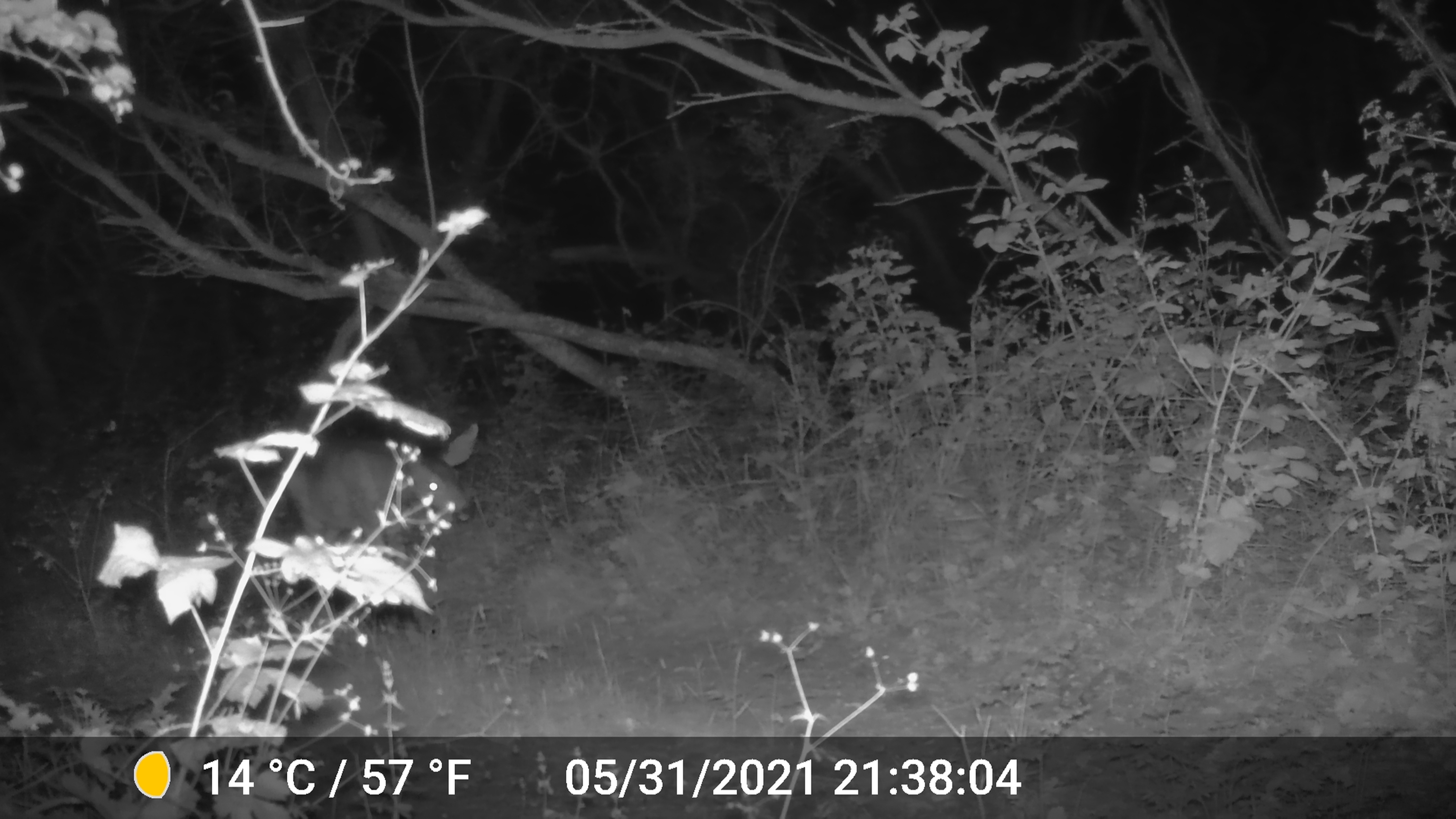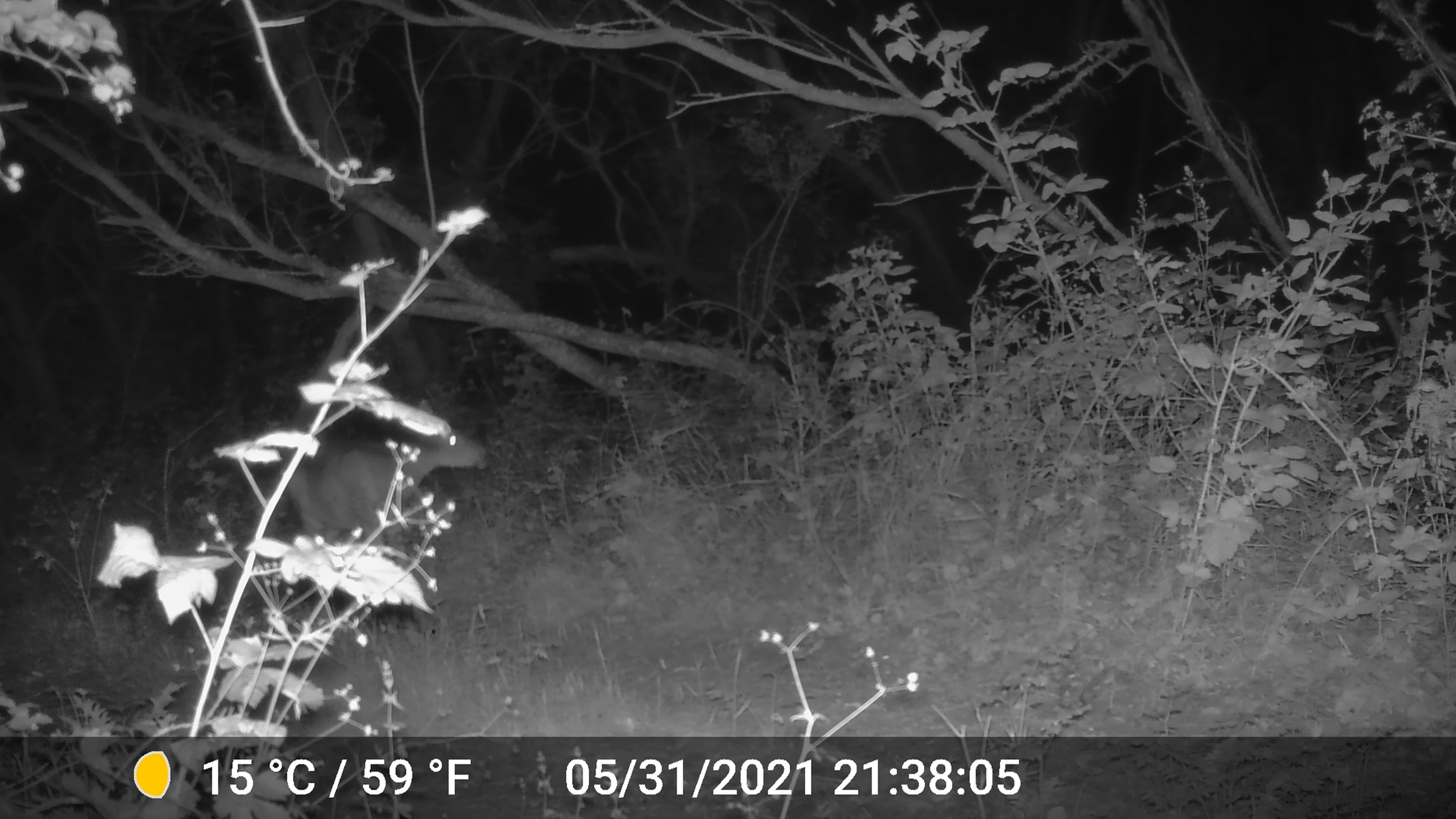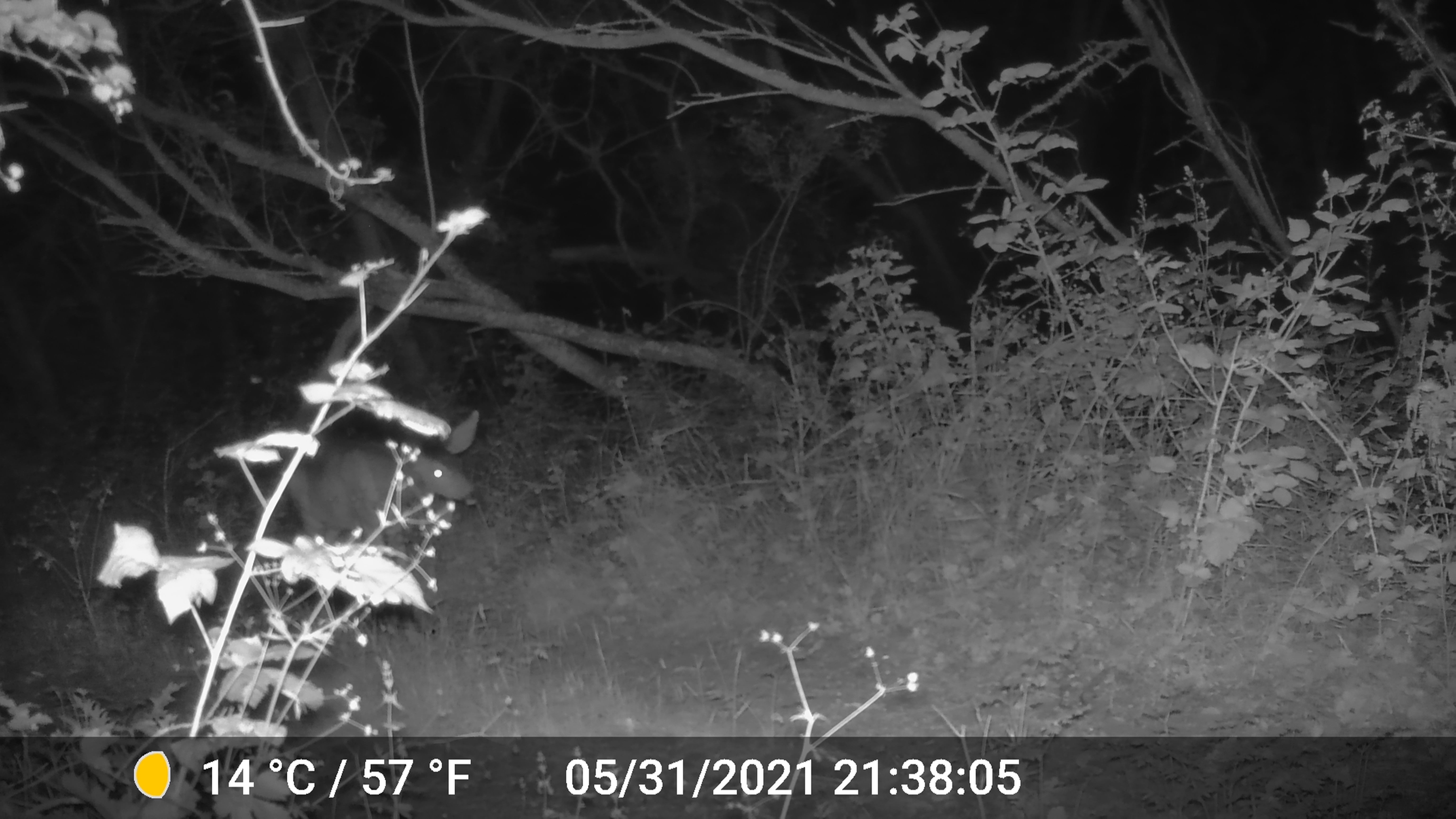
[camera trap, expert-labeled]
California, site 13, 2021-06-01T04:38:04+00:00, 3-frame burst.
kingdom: Animalia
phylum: Chordata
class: Mammalia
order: Artiodactyla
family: Cervidae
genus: Odocoileus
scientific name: Odocoileus hemionus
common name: mule deer